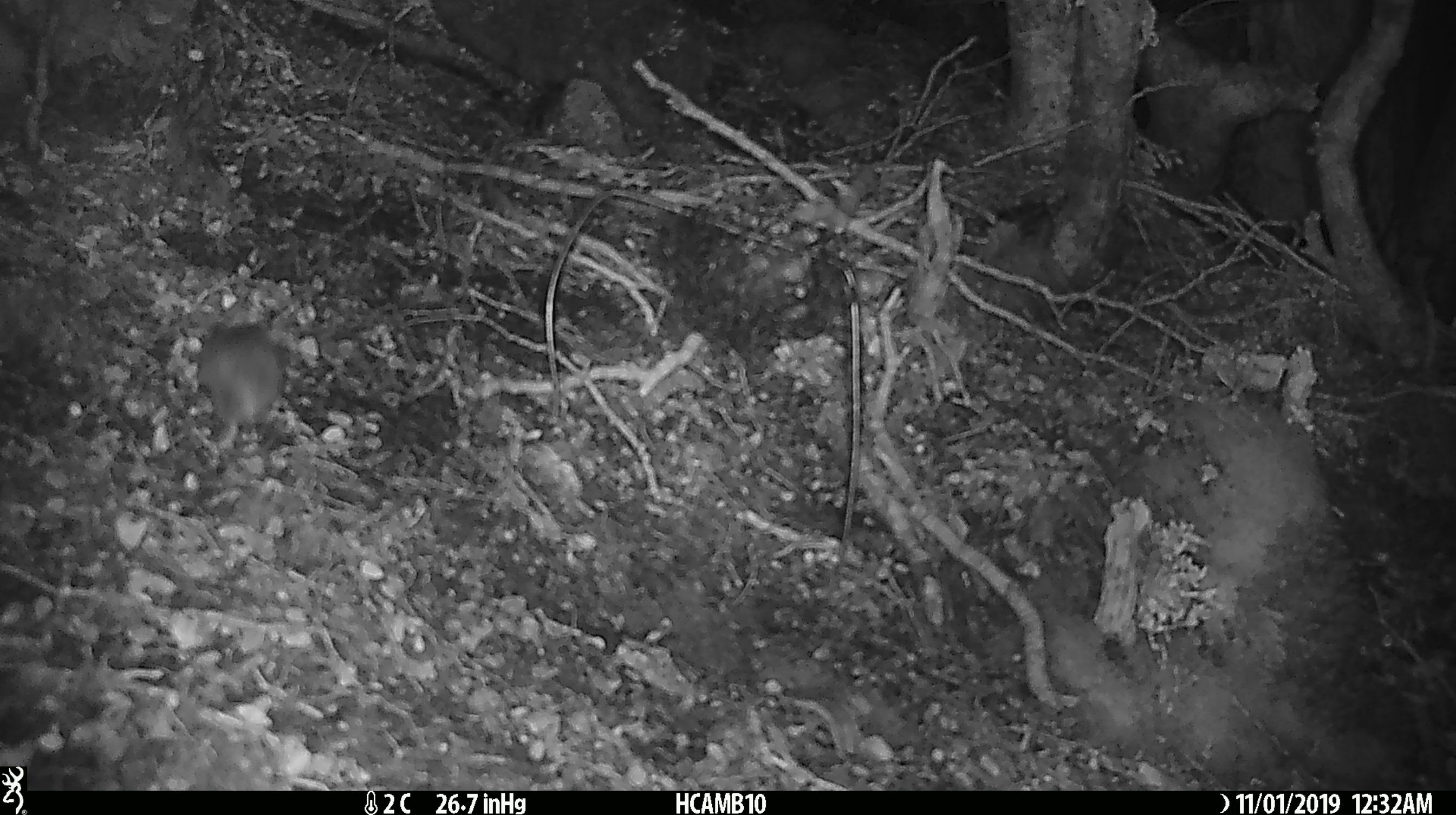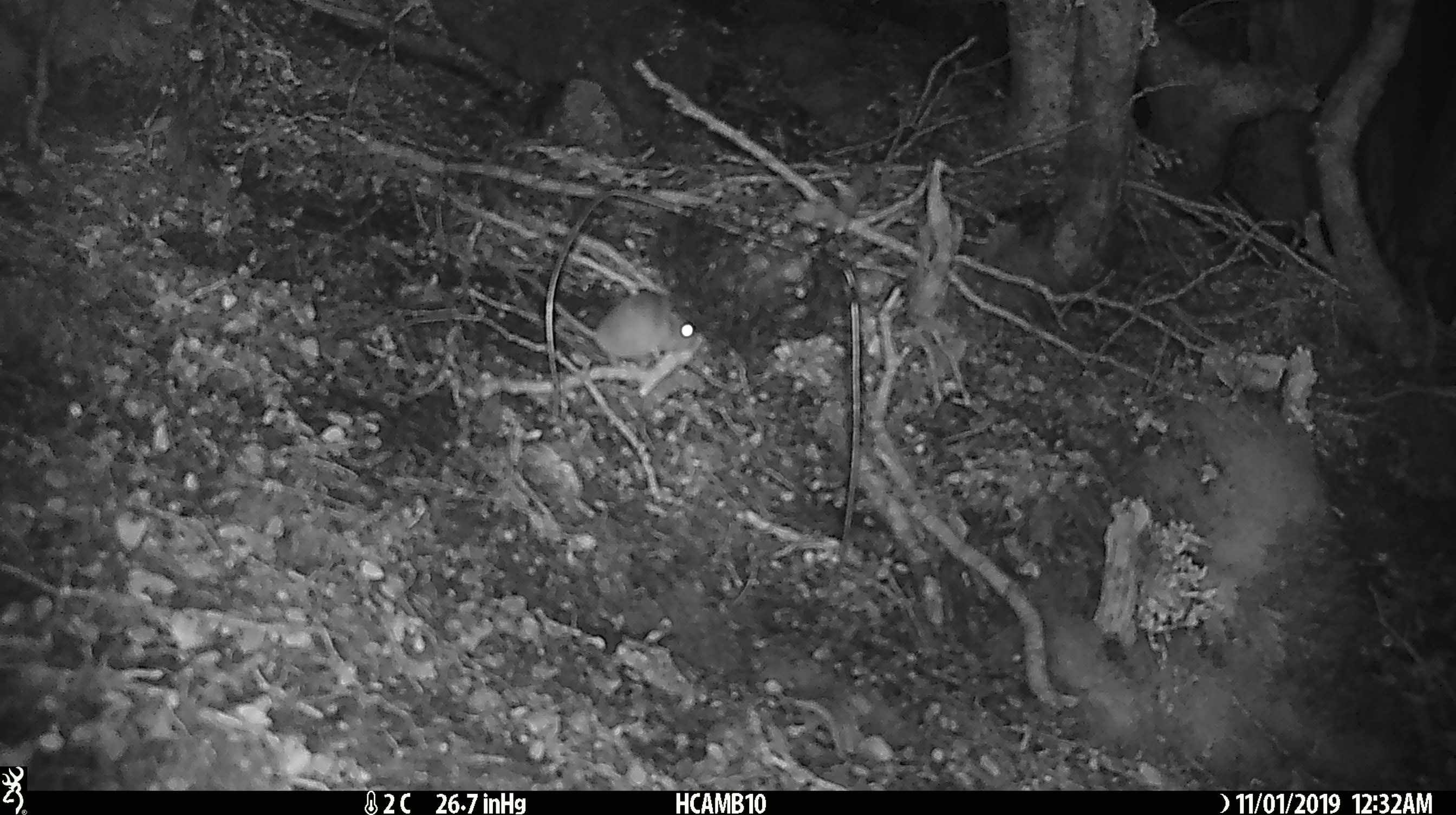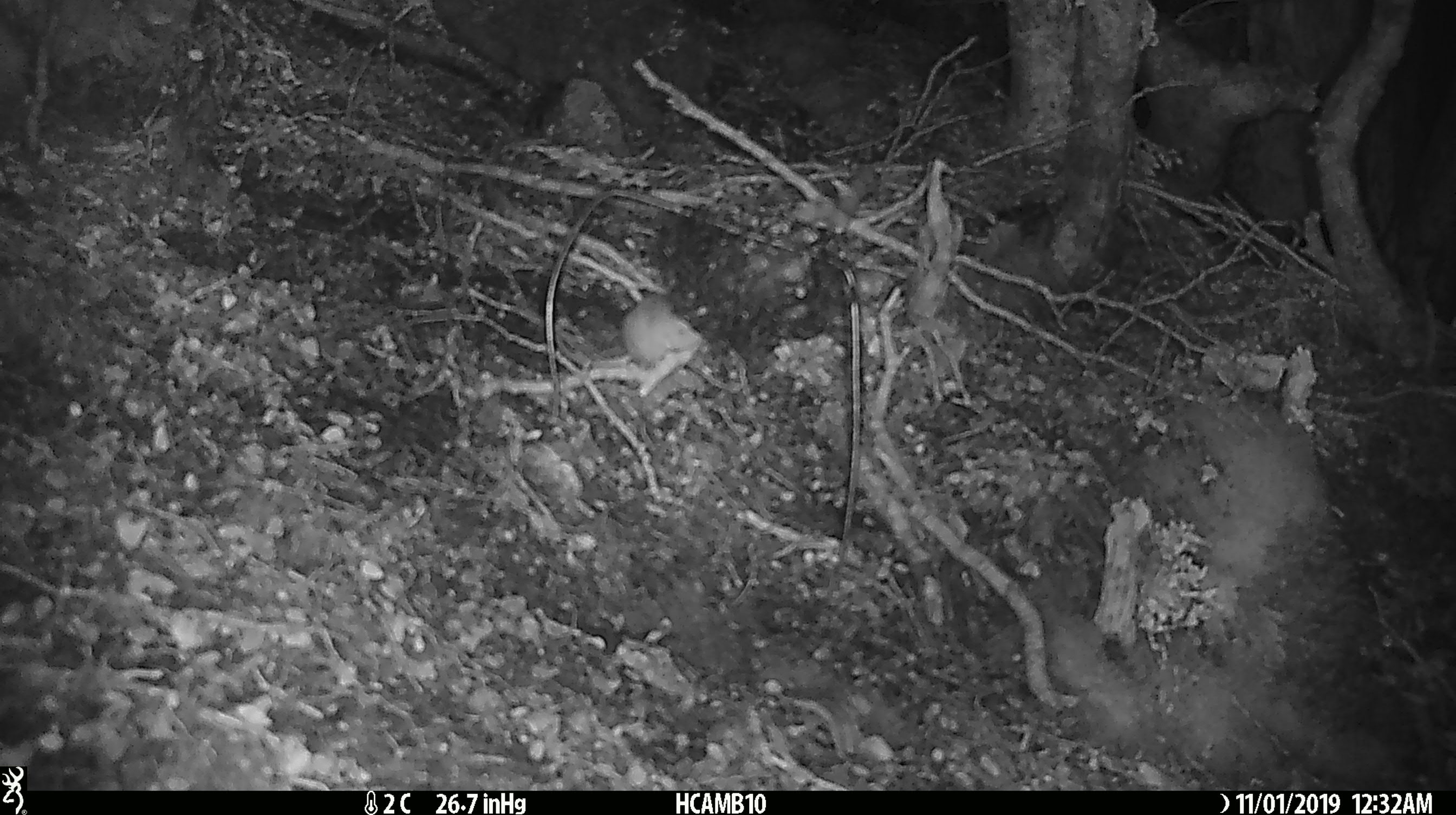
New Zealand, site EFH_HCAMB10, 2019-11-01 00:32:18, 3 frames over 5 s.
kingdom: Animalia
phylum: Chordata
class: Mammalia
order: Rodentia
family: Muridae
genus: Mus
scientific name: Mus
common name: mouse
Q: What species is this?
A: Mouse (Mus).